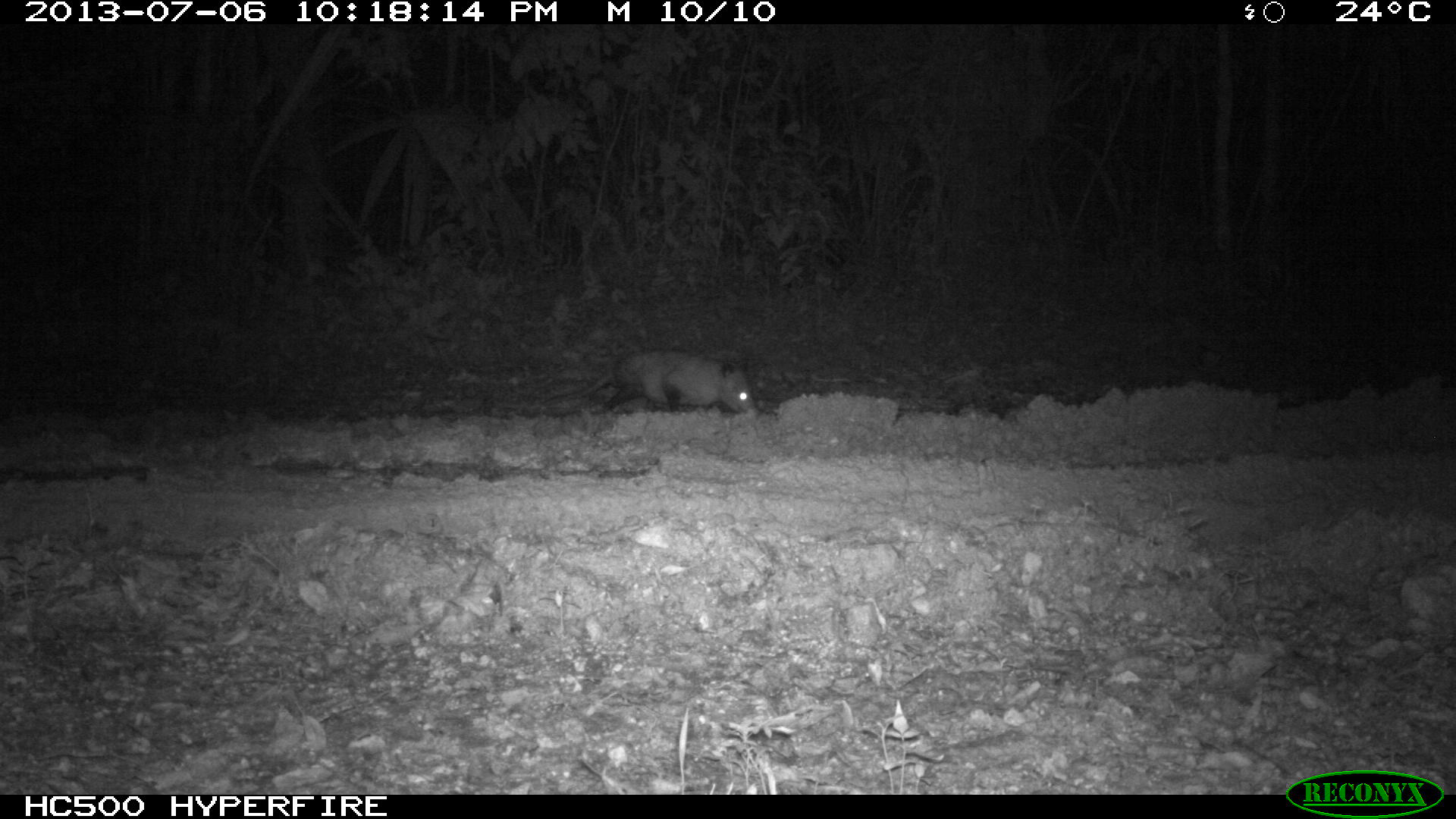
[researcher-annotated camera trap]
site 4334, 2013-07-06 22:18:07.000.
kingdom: Animalia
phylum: Chordata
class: Mammalia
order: Didelphimorphia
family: Didelphidae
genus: Didelphis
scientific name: Didelphis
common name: american opossums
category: didelphis sp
Didelphis sp (american opossums) (Didelphis), count 1.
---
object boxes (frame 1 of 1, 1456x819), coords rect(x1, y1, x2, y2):
didelphis sp: rect(537, 345, 757, 419)